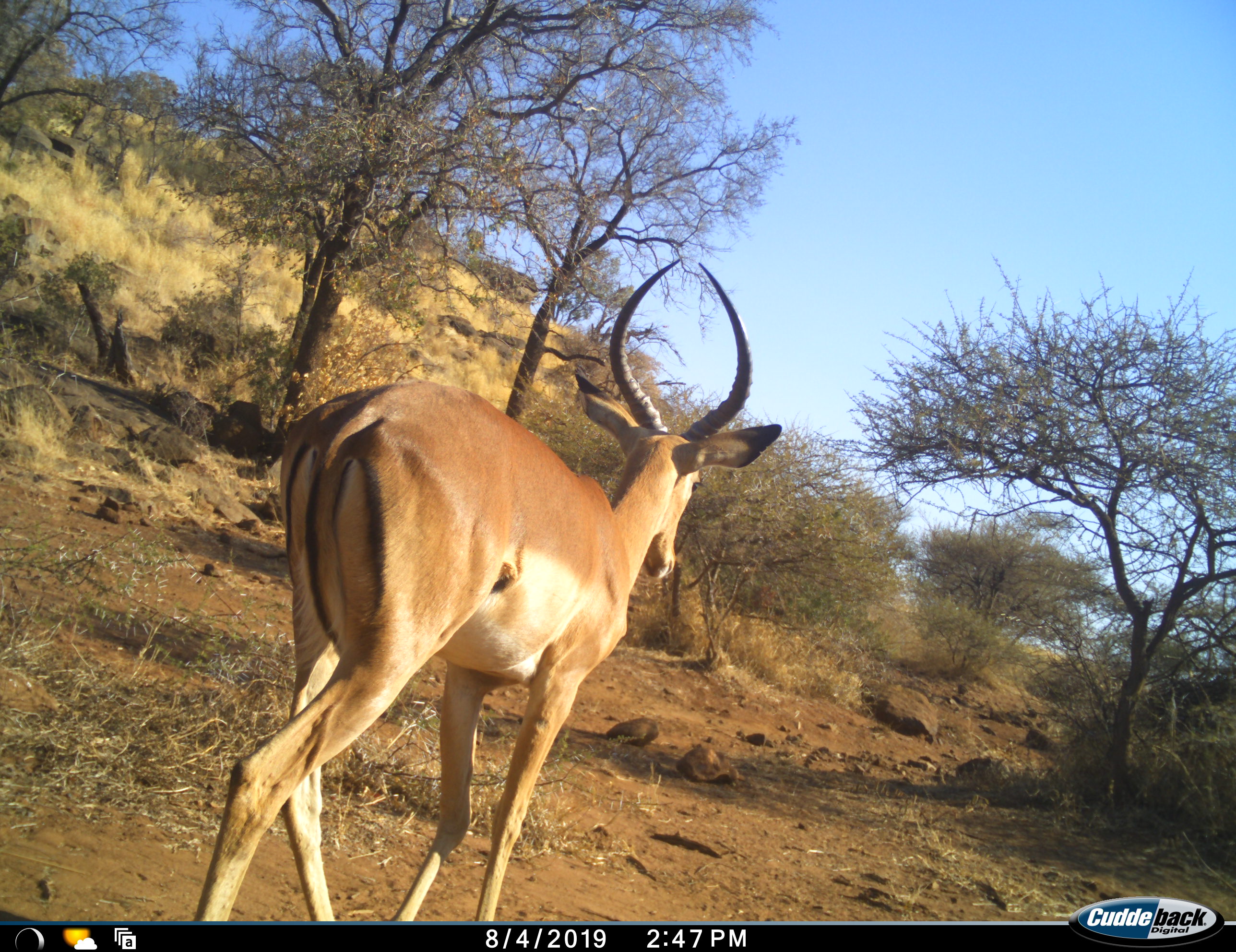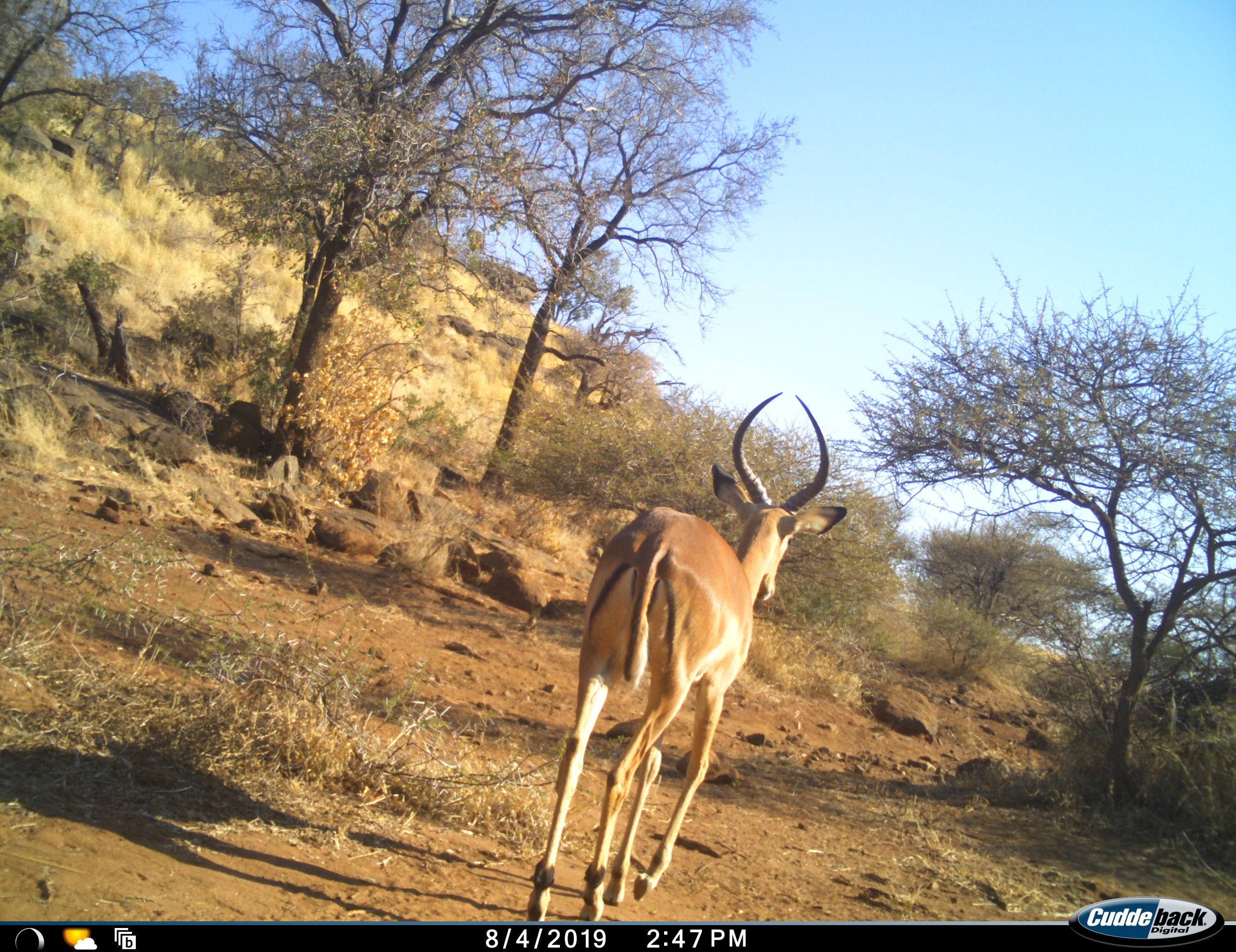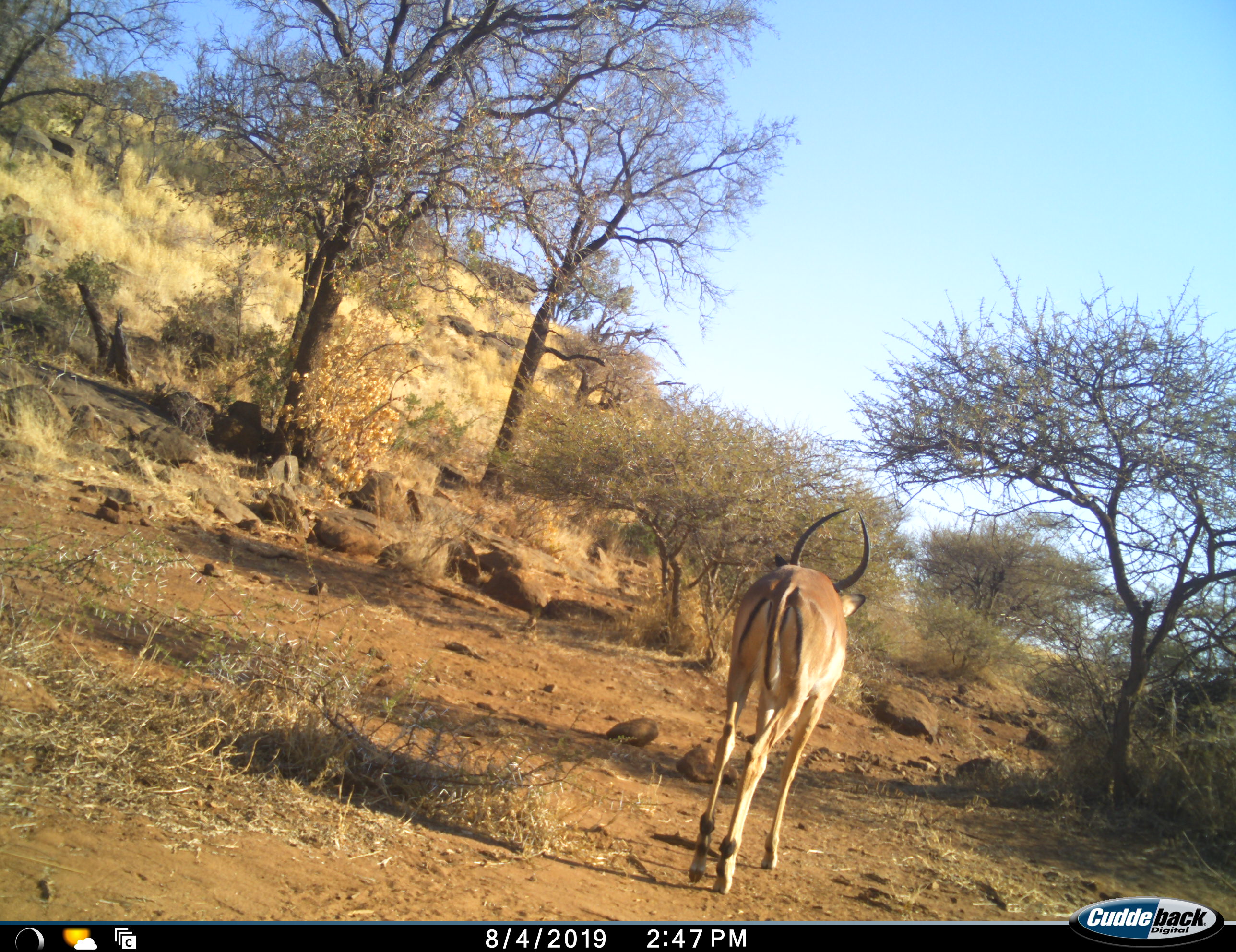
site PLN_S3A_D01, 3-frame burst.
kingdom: Animalia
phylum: Chordata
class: Mammalia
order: Artiodactyla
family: Bovidae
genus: Aepyceros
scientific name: Aepyceros melampus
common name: impala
Impala (Aepyceros melampus), count 1. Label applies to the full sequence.